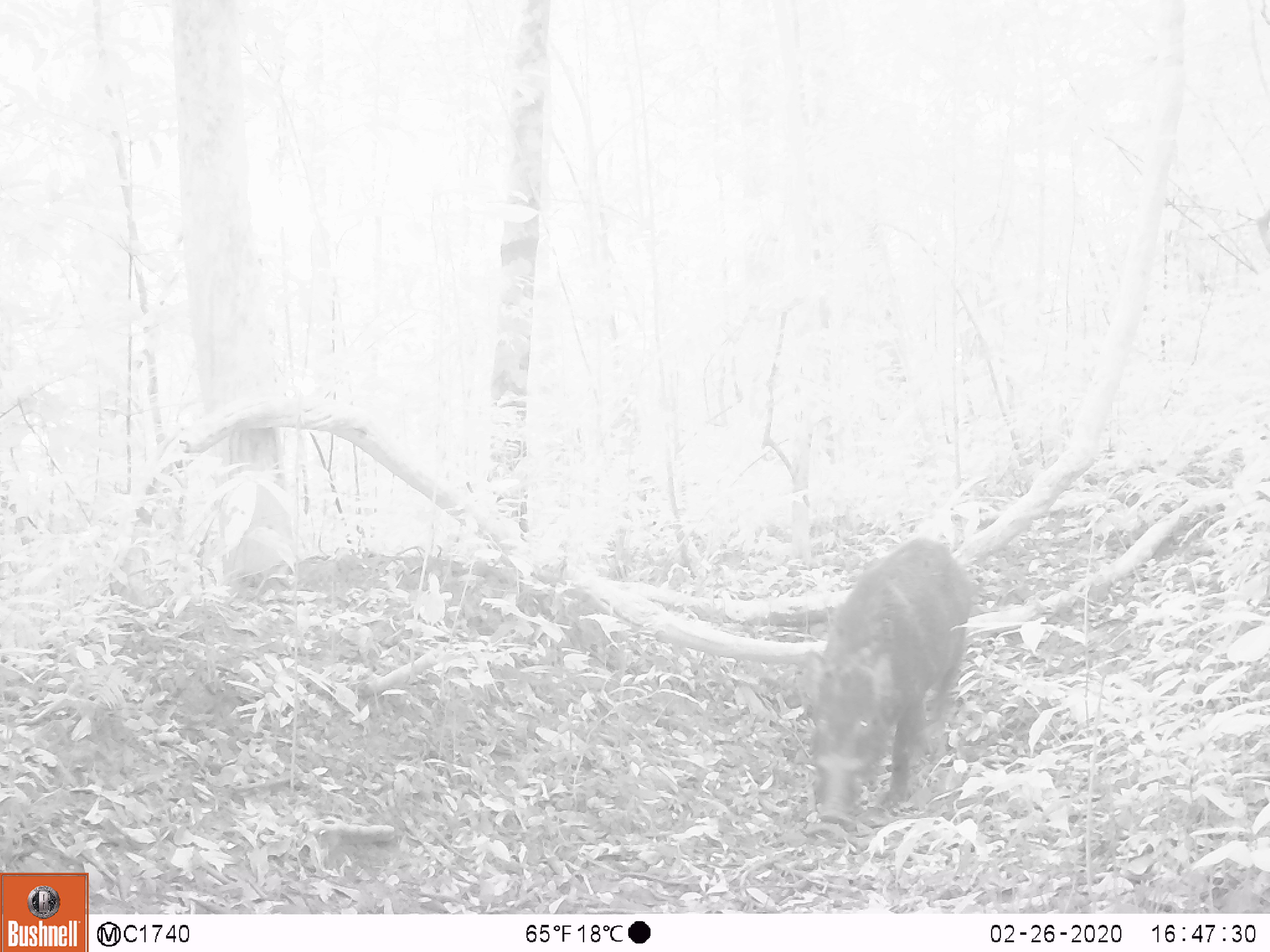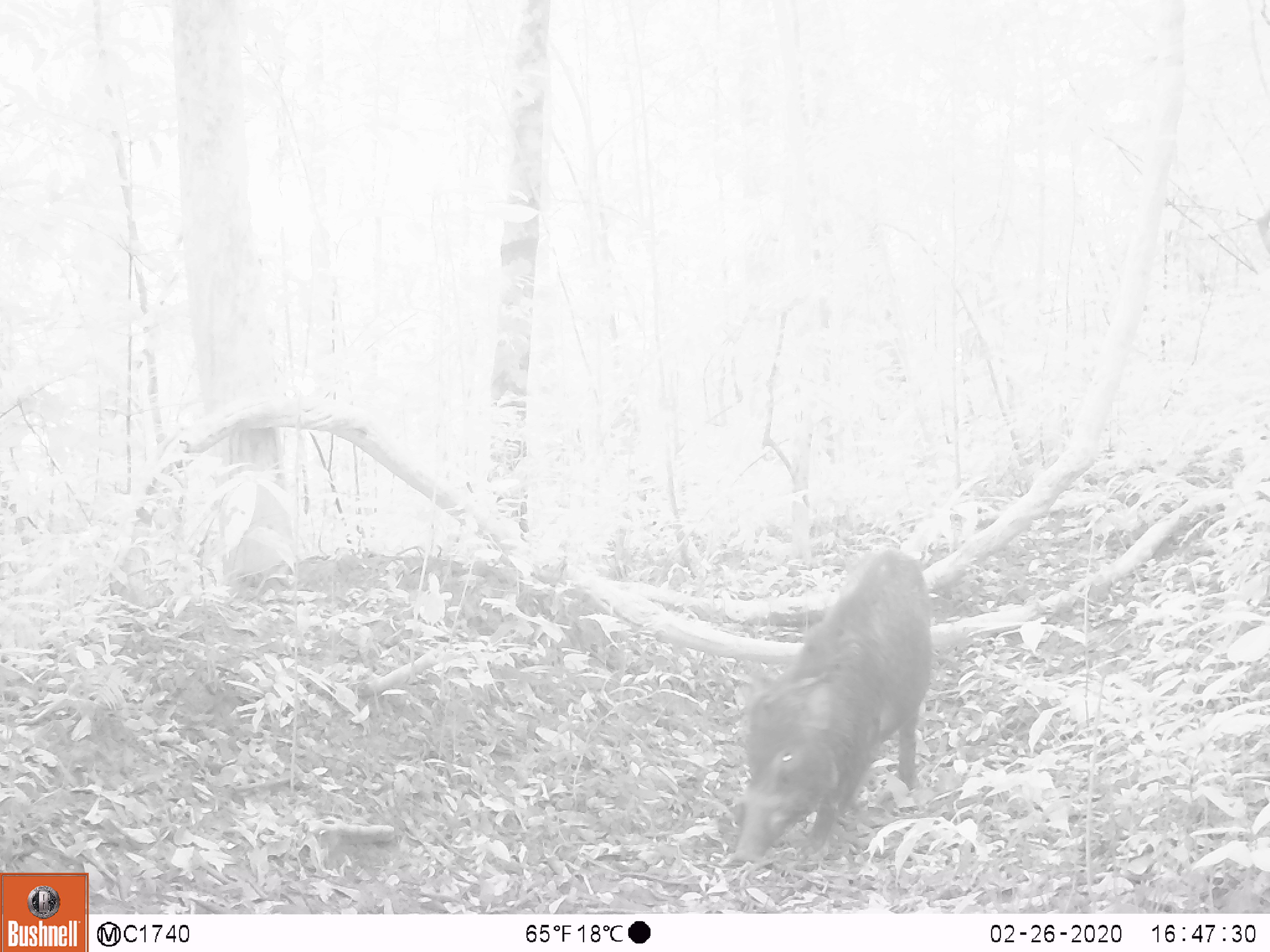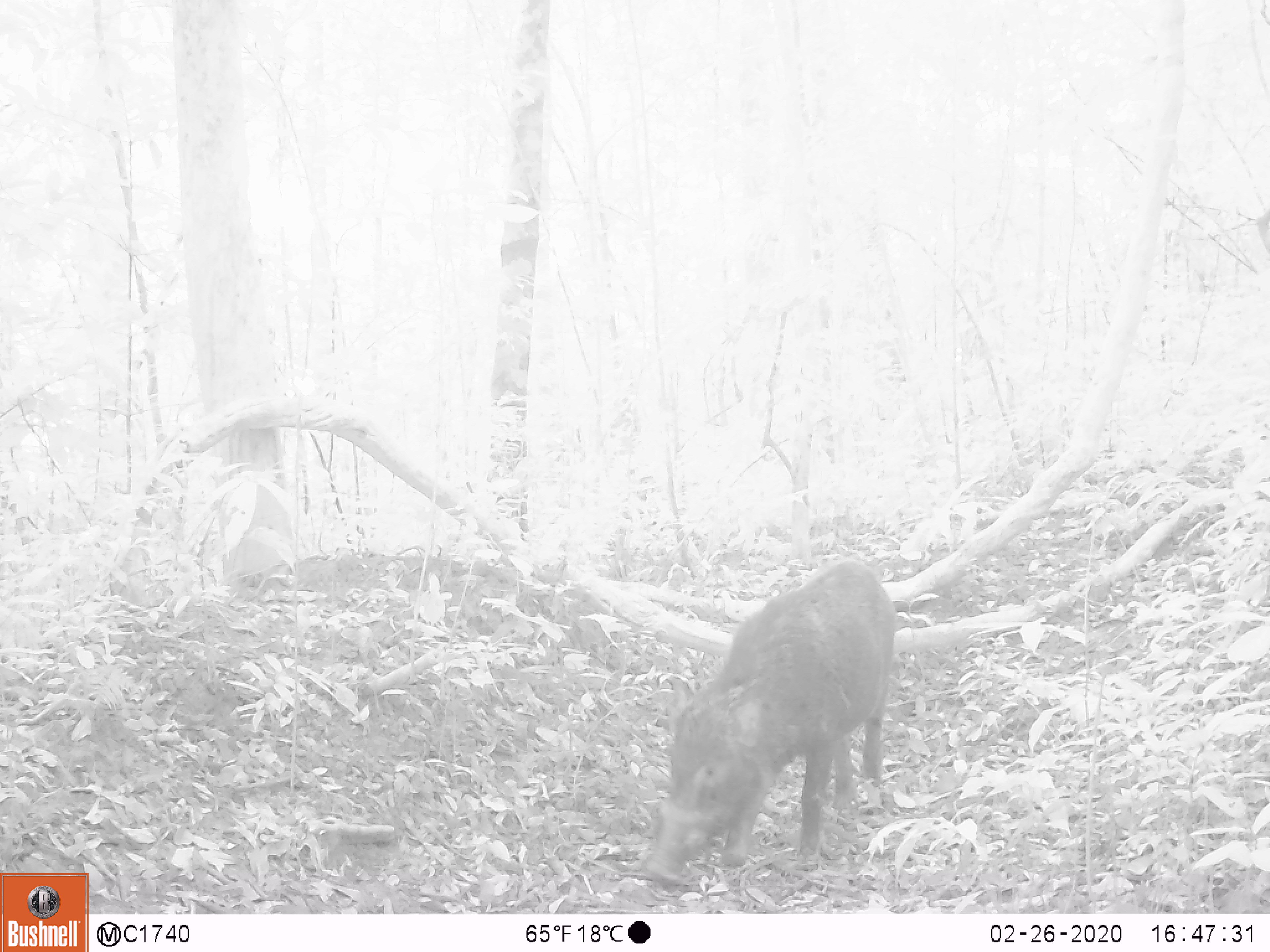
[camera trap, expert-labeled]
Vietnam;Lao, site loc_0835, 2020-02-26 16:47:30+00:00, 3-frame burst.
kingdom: Animalia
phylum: Chordata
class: Mammalia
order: Artiodactyla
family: Suidae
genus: Sus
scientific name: Sus scrofa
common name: eurasian wild pig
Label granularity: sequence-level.